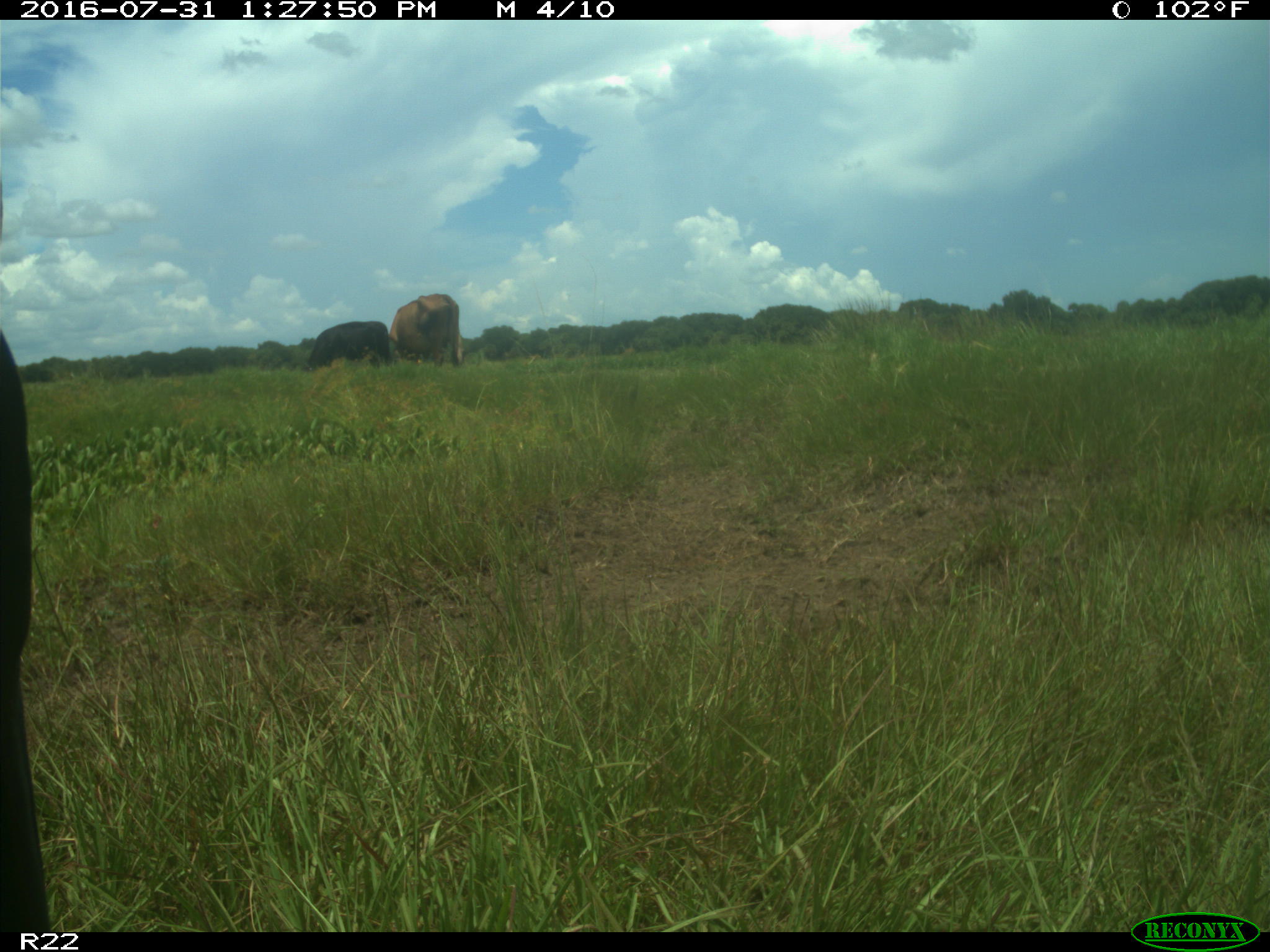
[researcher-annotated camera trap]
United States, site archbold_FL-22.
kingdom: Animalia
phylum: Chordata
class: Mammalia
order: Artiodactyla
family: Bovidae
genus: Bos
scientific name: Bos taurus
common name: domestic cow